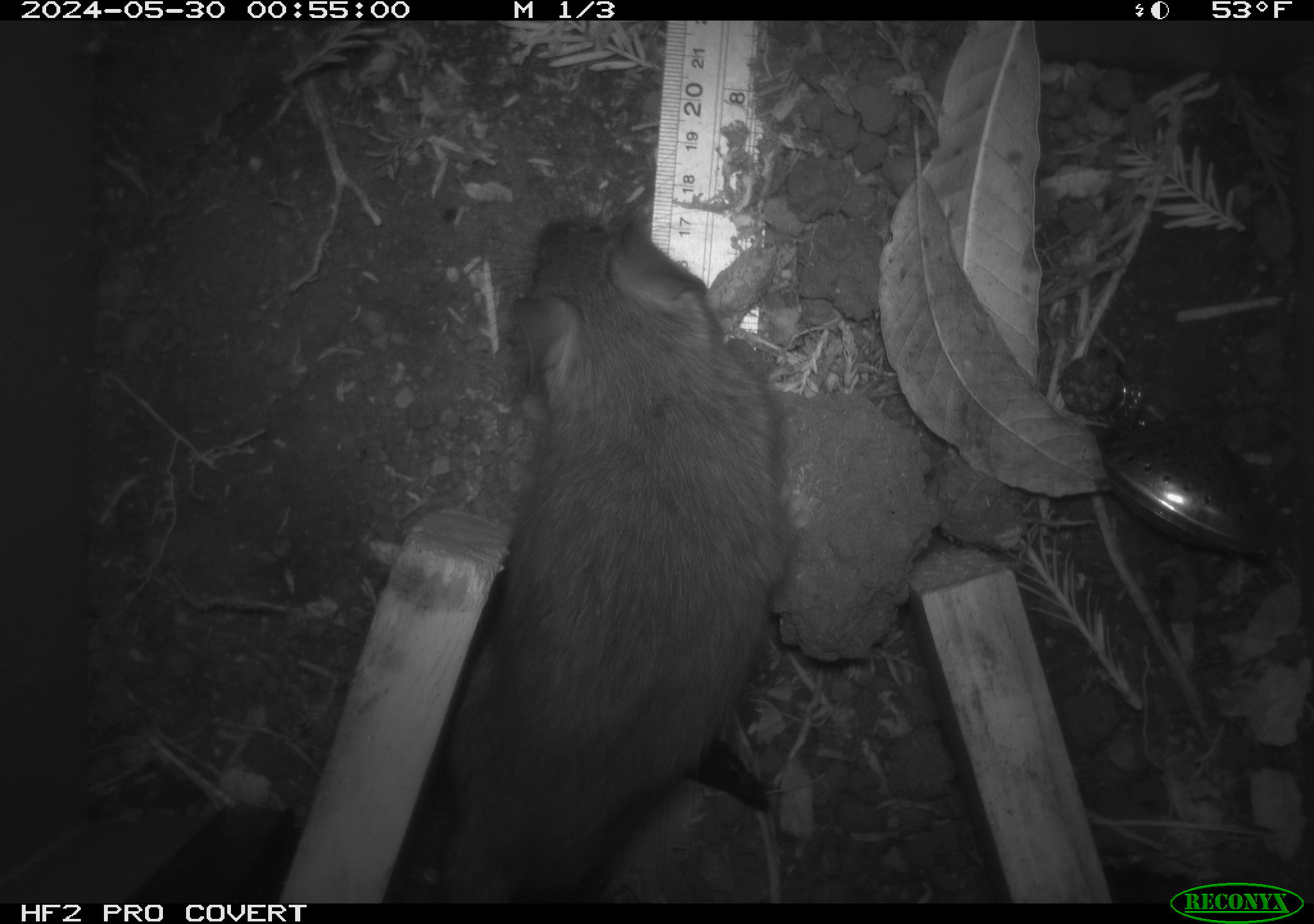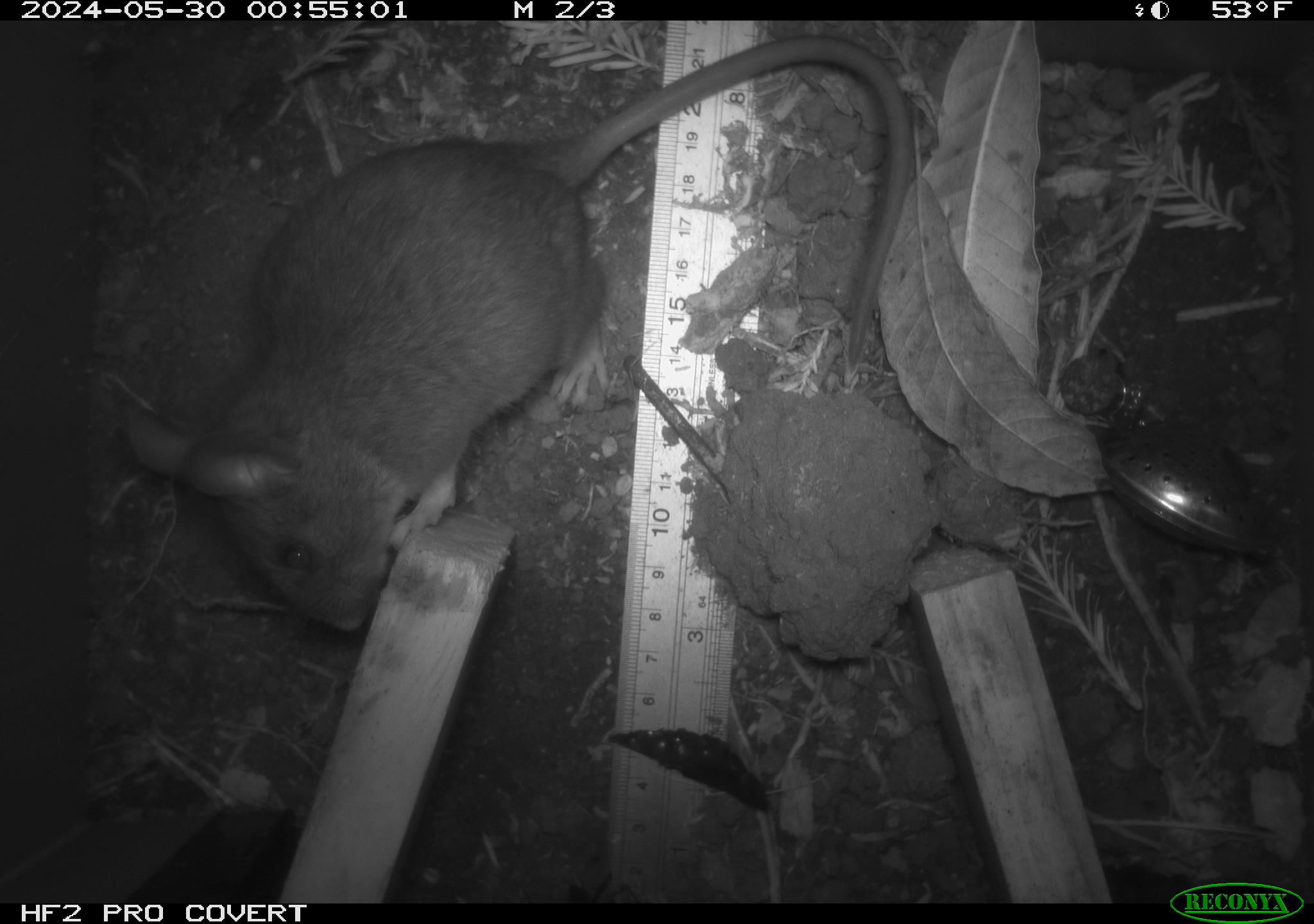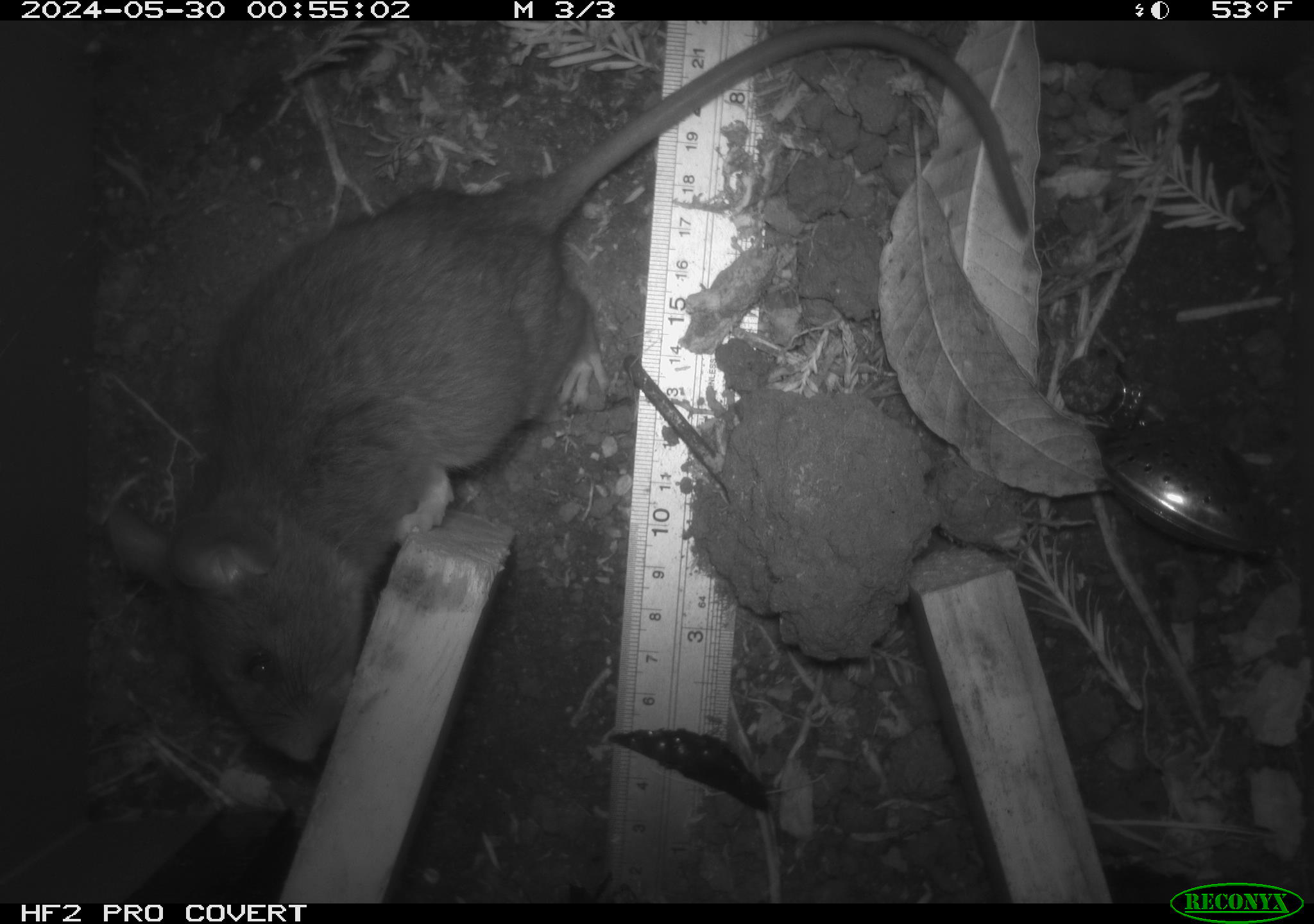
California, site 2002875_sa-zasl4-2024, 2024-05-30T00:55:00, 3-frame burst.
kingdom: Animalia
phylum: Chordata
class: Mammalia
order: Rodentia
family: Cricetidae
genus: Neotoma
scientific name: Neotoma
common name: pack rat or woodrat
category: neotoma species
Neotoma species (pack rat or woodrat) (Neotoma).